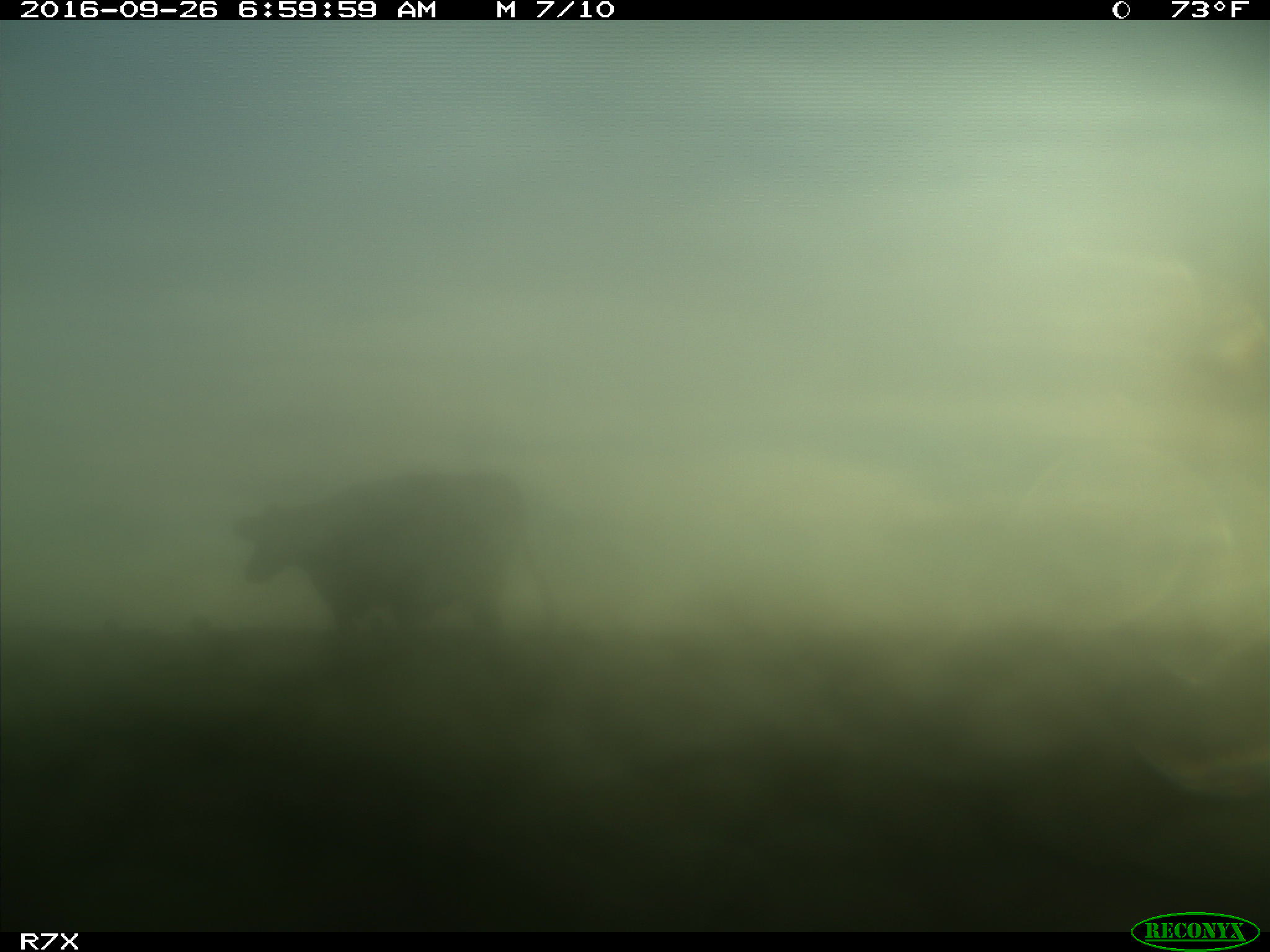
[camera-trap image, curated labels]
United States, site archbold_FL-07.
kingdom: Animalia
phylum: Chordata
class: Mammalia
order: Artiodactyla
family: Bovidae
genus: Bos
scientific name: Bos taurus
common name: domestic cow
Bos taurus (domestic cow).